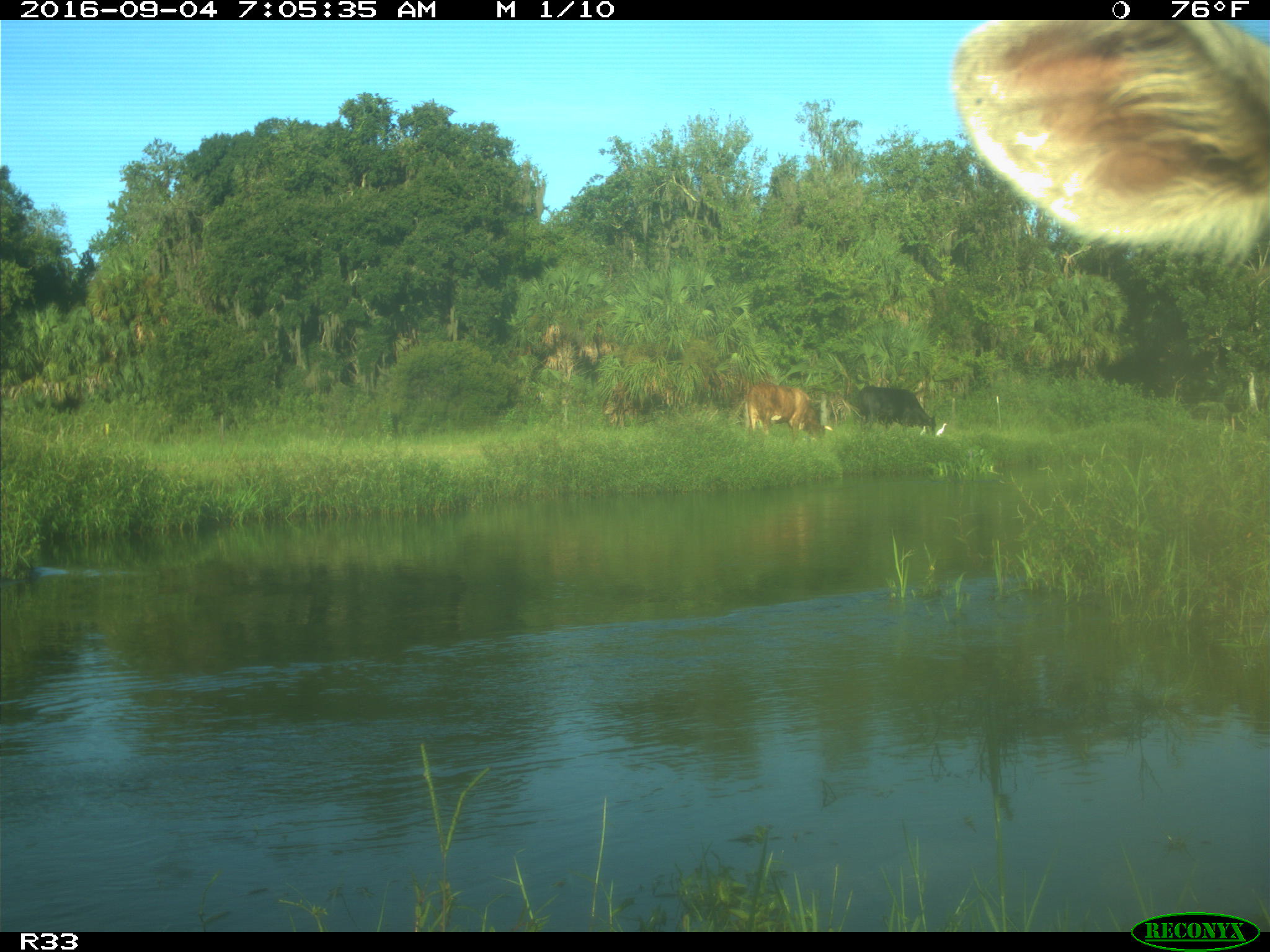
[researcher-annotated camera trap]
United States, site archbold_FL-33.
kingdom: Animalia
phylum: Chordata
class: Mammalia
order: Artiodactyla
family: Bovidae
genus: Bos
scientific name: Bos taurus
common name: domestic cow